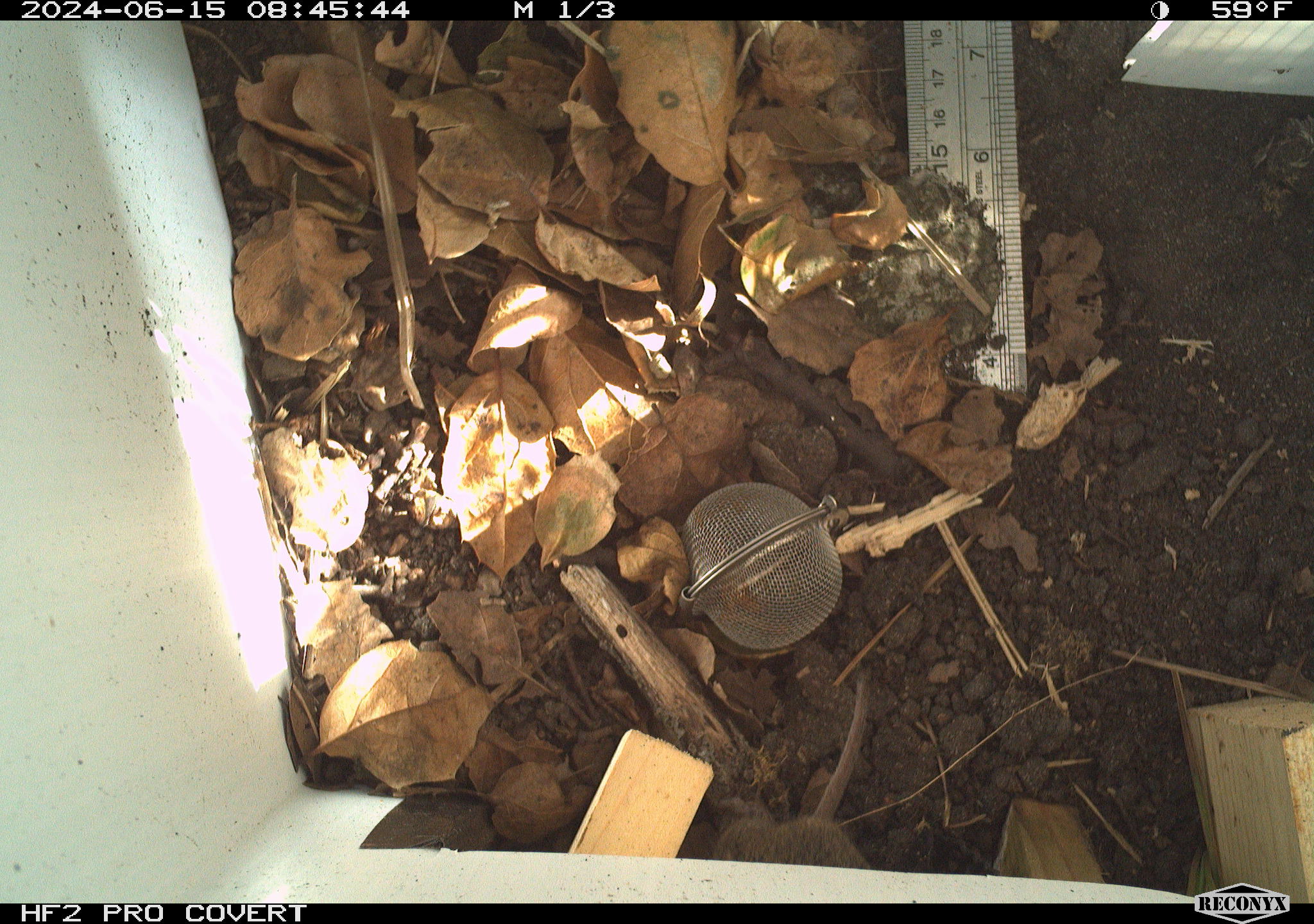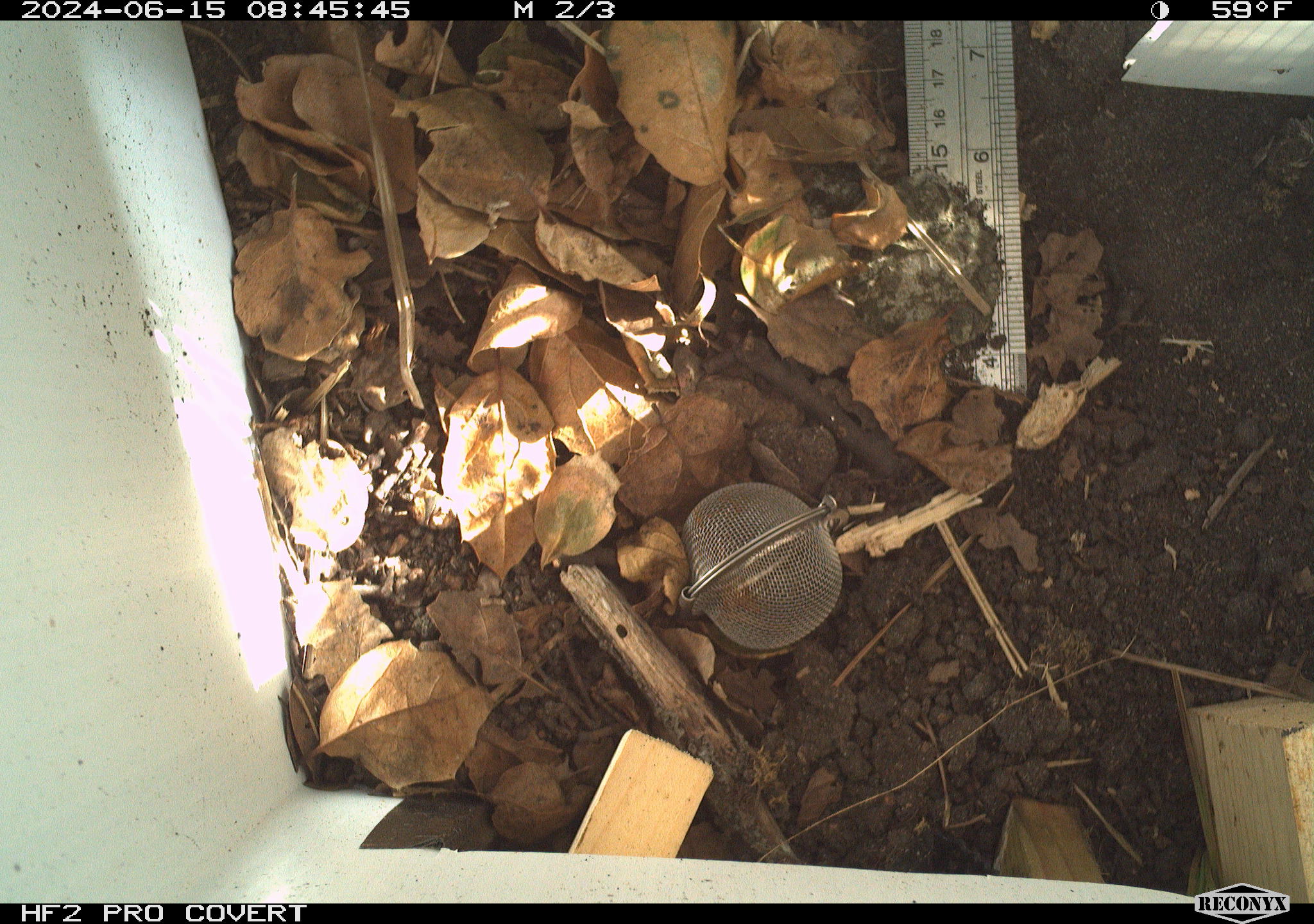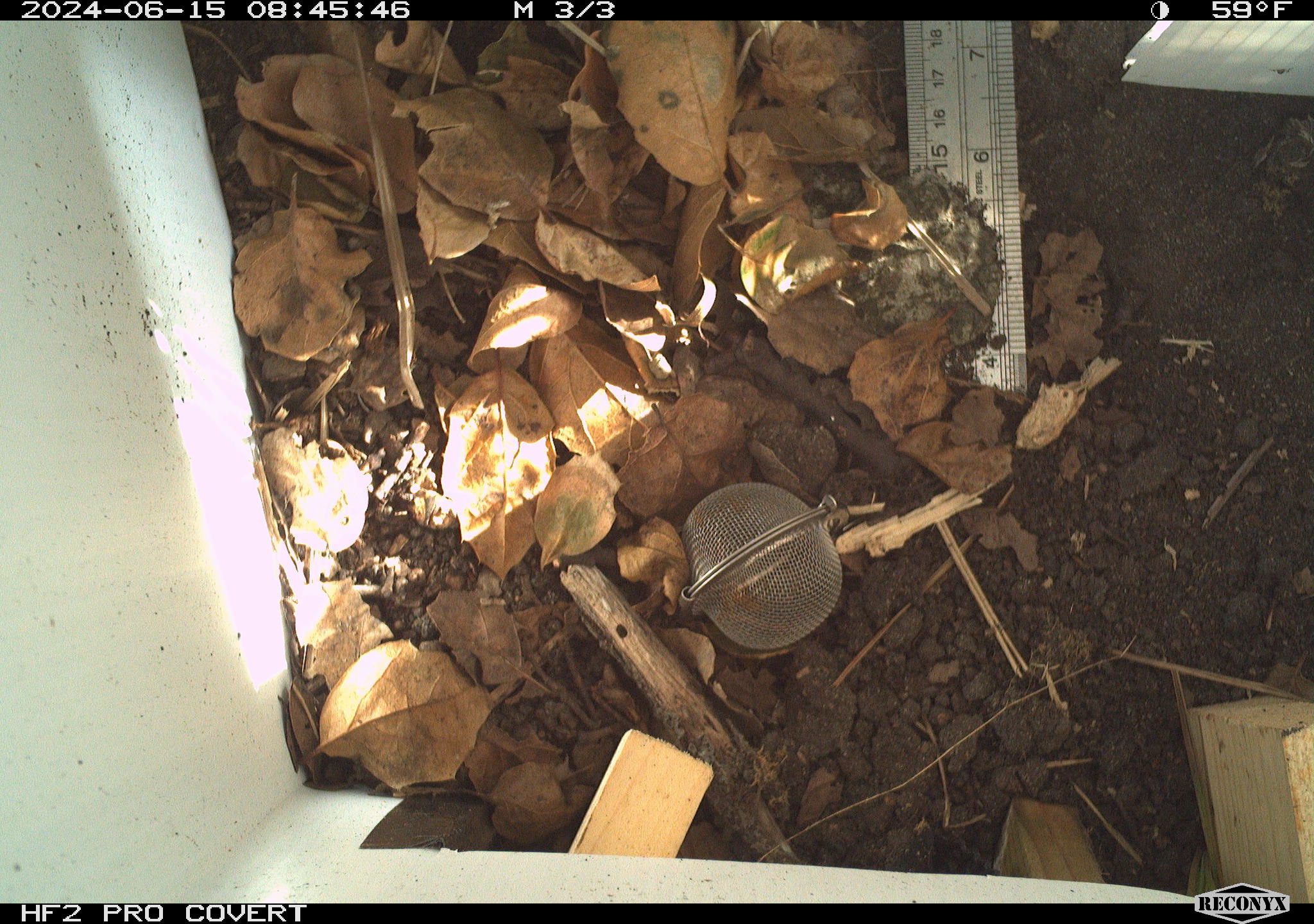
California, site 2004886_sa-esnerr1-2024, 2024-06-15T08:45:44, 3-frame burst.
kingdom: Animalia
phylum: Chordata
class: Mammalia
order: Rodentia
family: Cricetidae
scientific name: Cricetidae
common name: hamsters, voles, lemmings, and allies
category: cricetidae family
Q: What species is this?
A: Cricetidae family (hamsters, voles, lemmings, and allies) (Cricetidae).